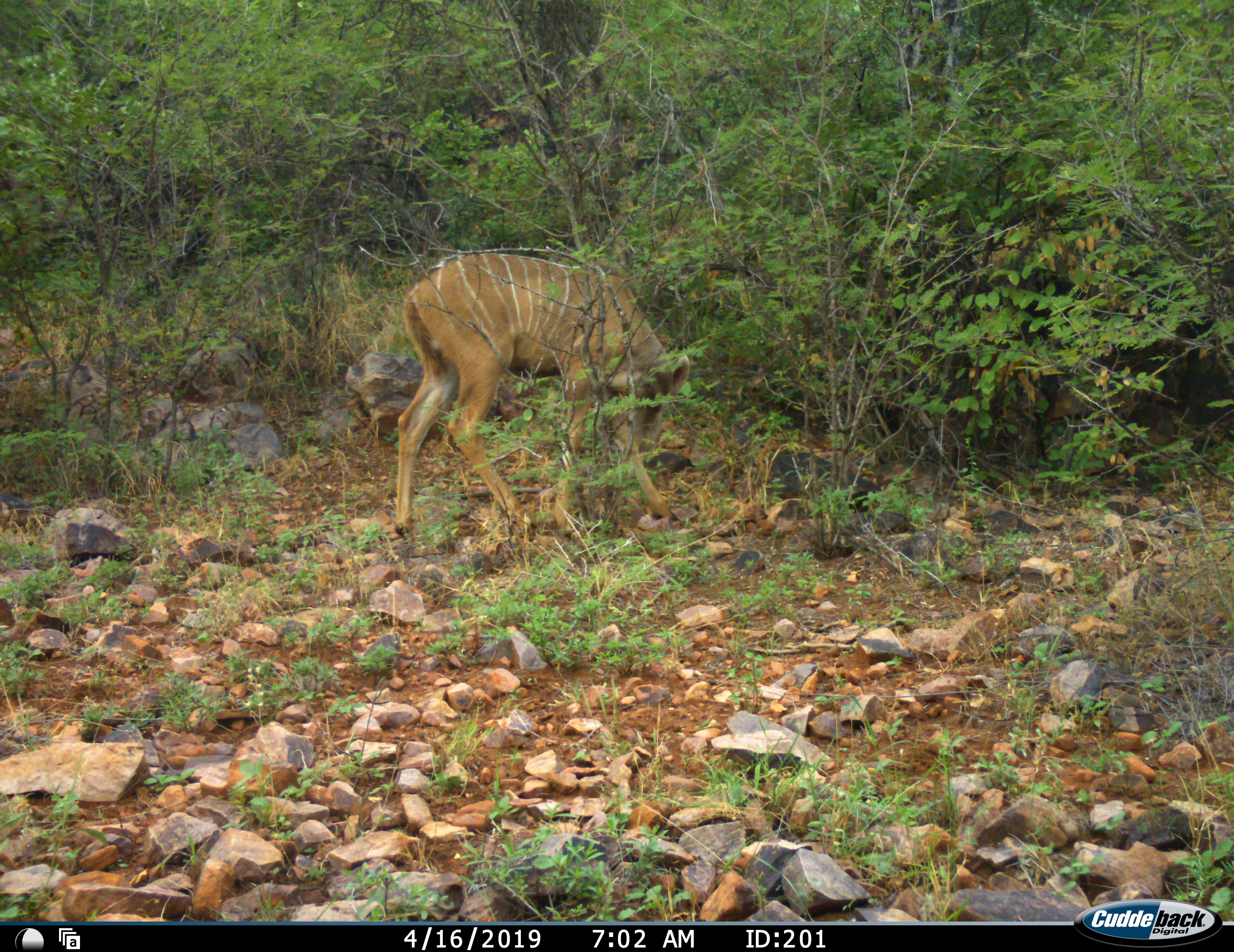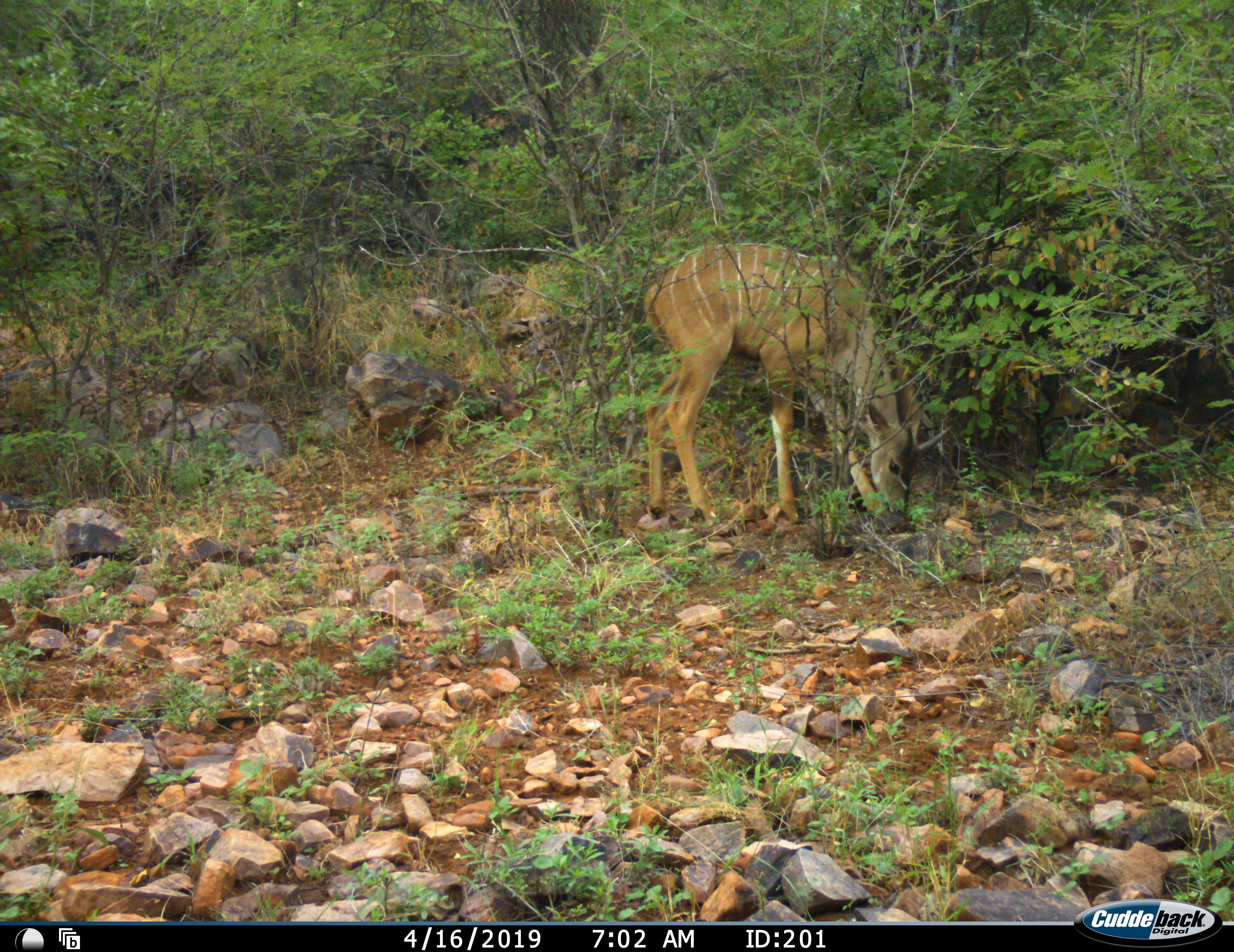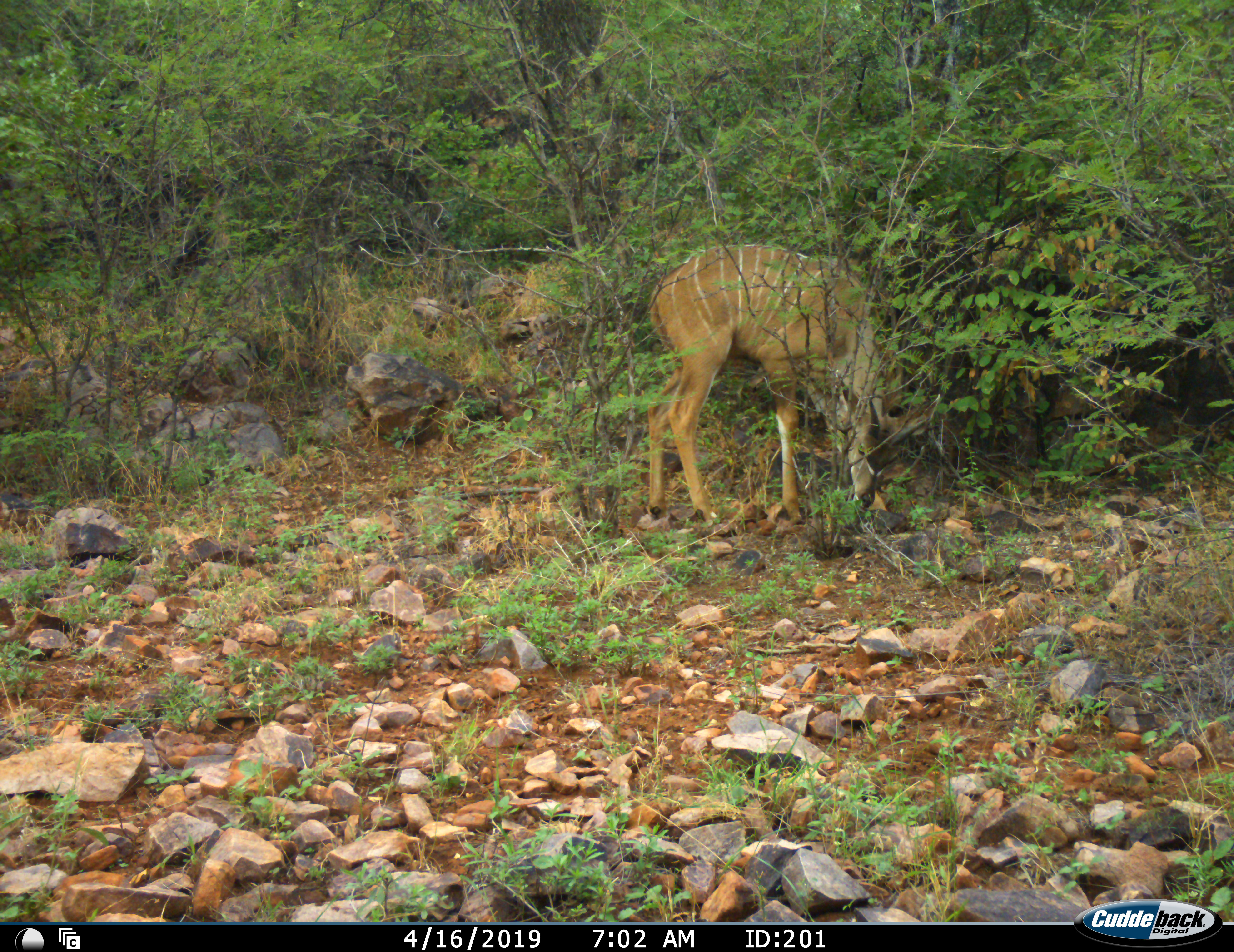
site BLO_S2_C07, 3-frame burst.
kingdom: Animalia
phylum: Chordata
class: Mammalia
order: Artiodactyla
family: Bovidae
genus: Tragelaphus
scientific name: Tragelaphus angasii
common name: nyala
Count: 1.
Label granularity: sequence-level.